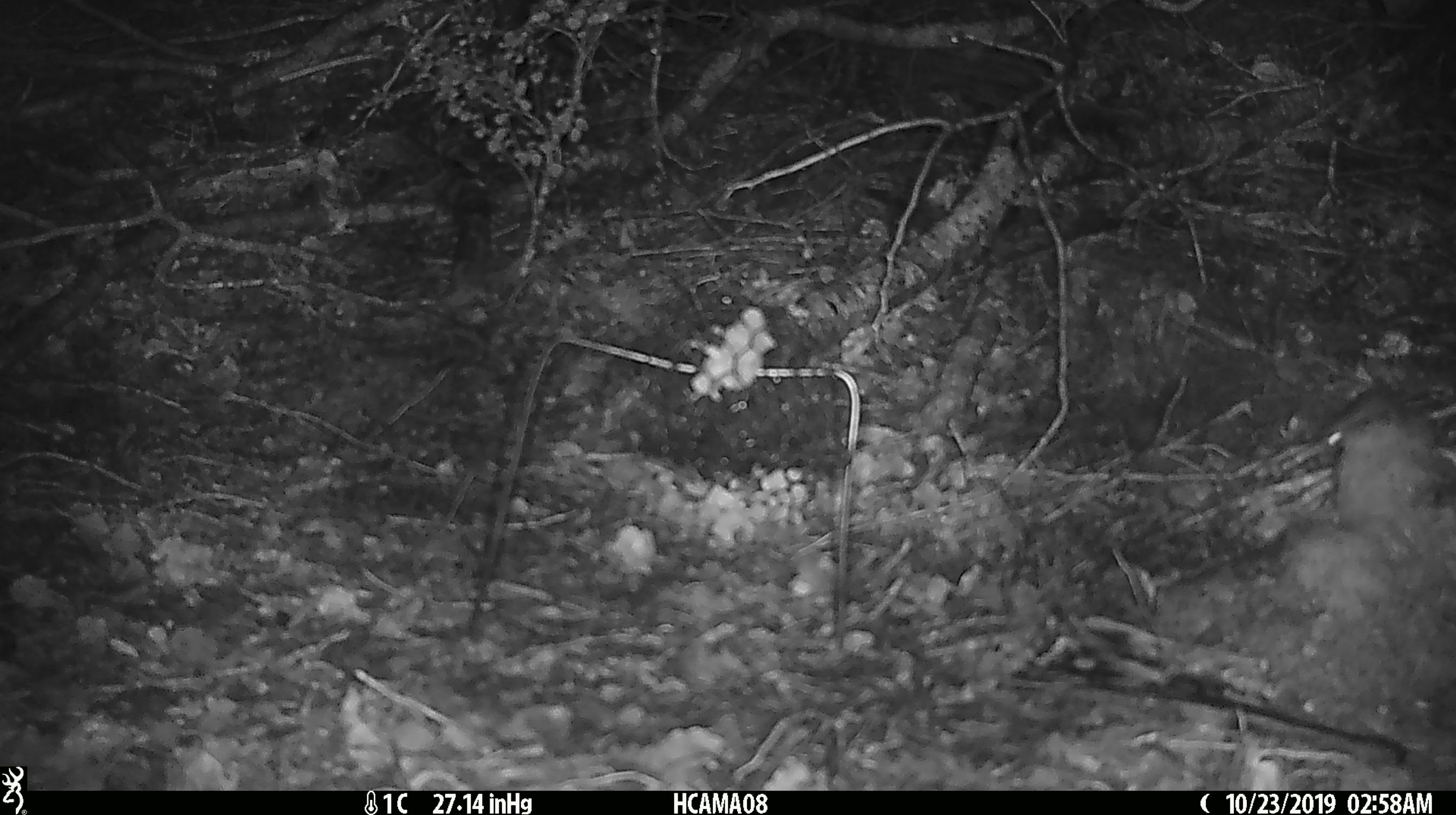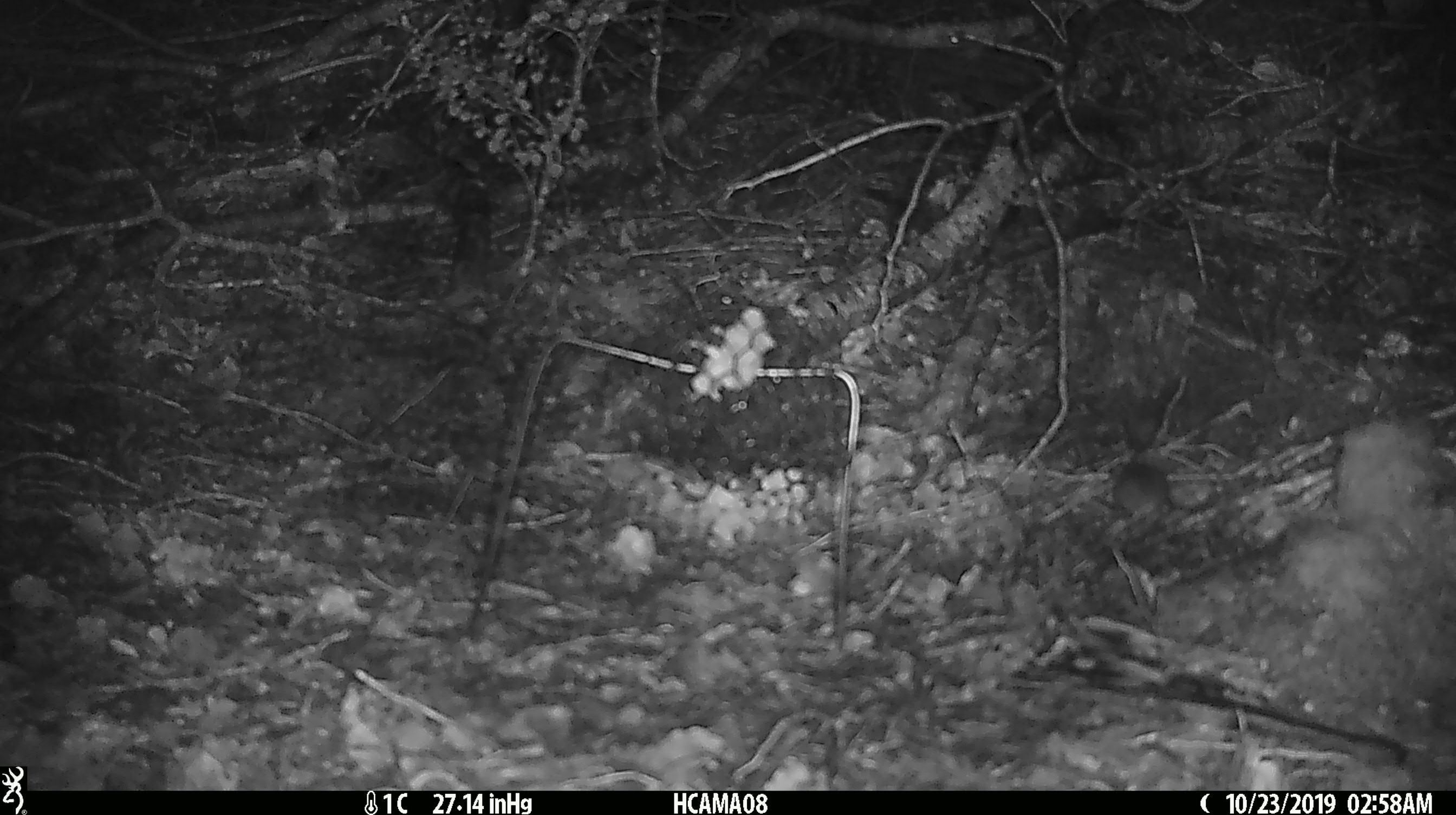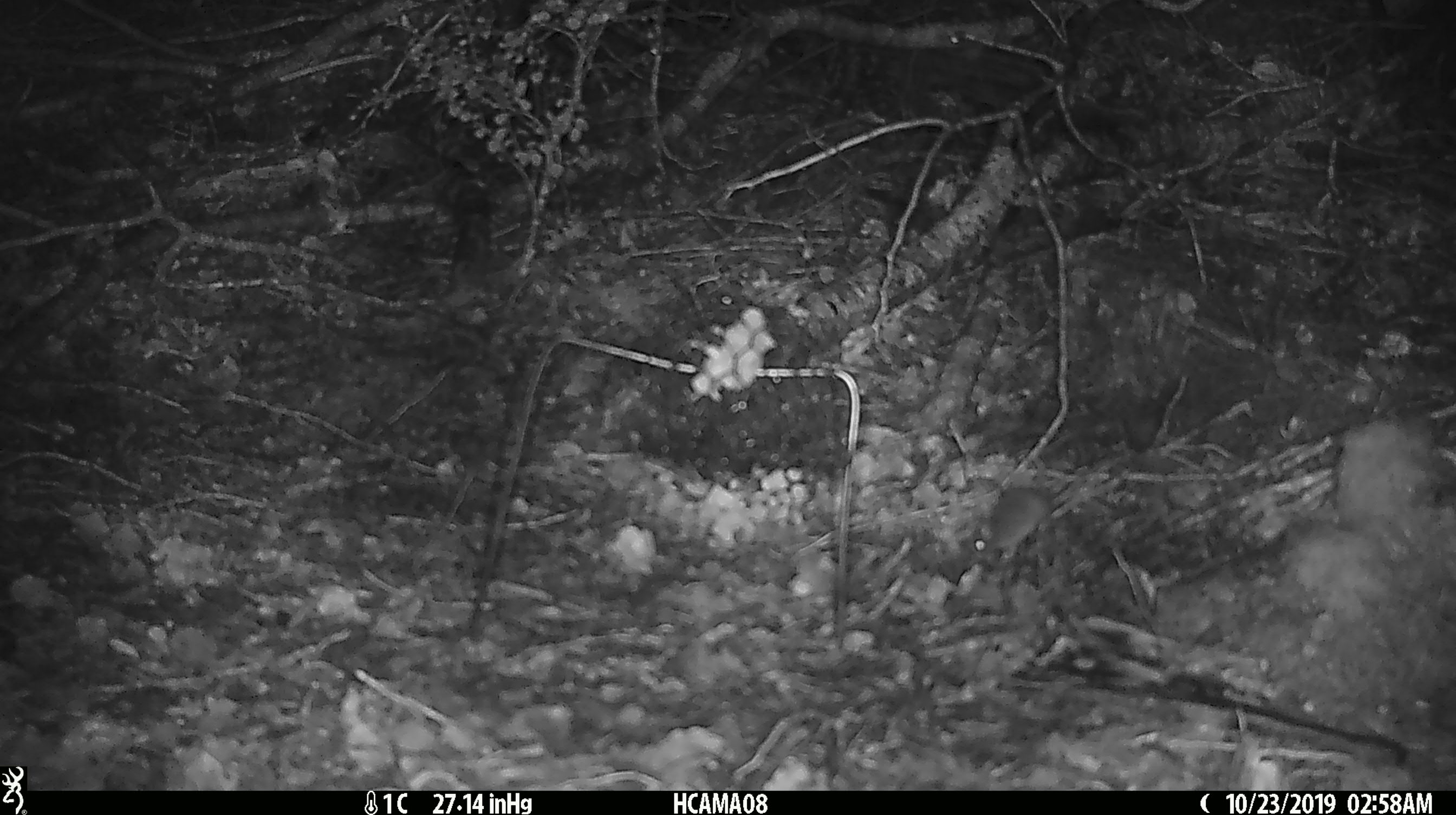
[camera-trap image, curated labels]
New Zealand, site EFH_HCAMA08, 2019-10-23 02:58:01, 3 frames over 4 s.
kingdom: Animalia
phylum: Chordata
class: Mammalia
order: Rodentia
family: Muridae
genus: Mus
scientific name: Mus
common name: mouse